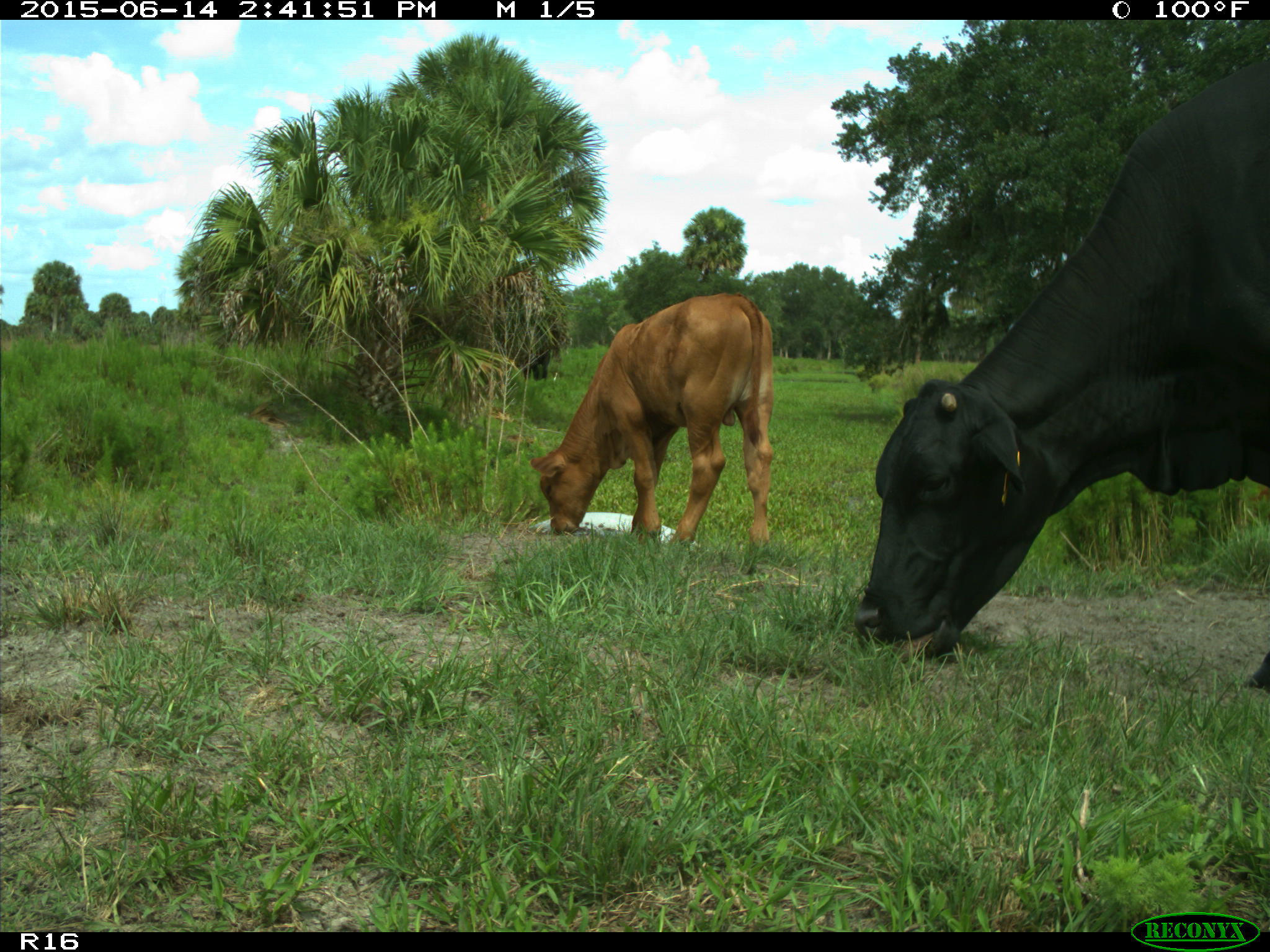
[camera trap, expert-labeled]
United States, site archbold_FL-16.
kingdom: Animalia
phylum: Chordata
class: Mammalia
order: Artiodactyla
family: Bovidae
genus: Bos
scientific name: Bos taurus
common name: domestic cow